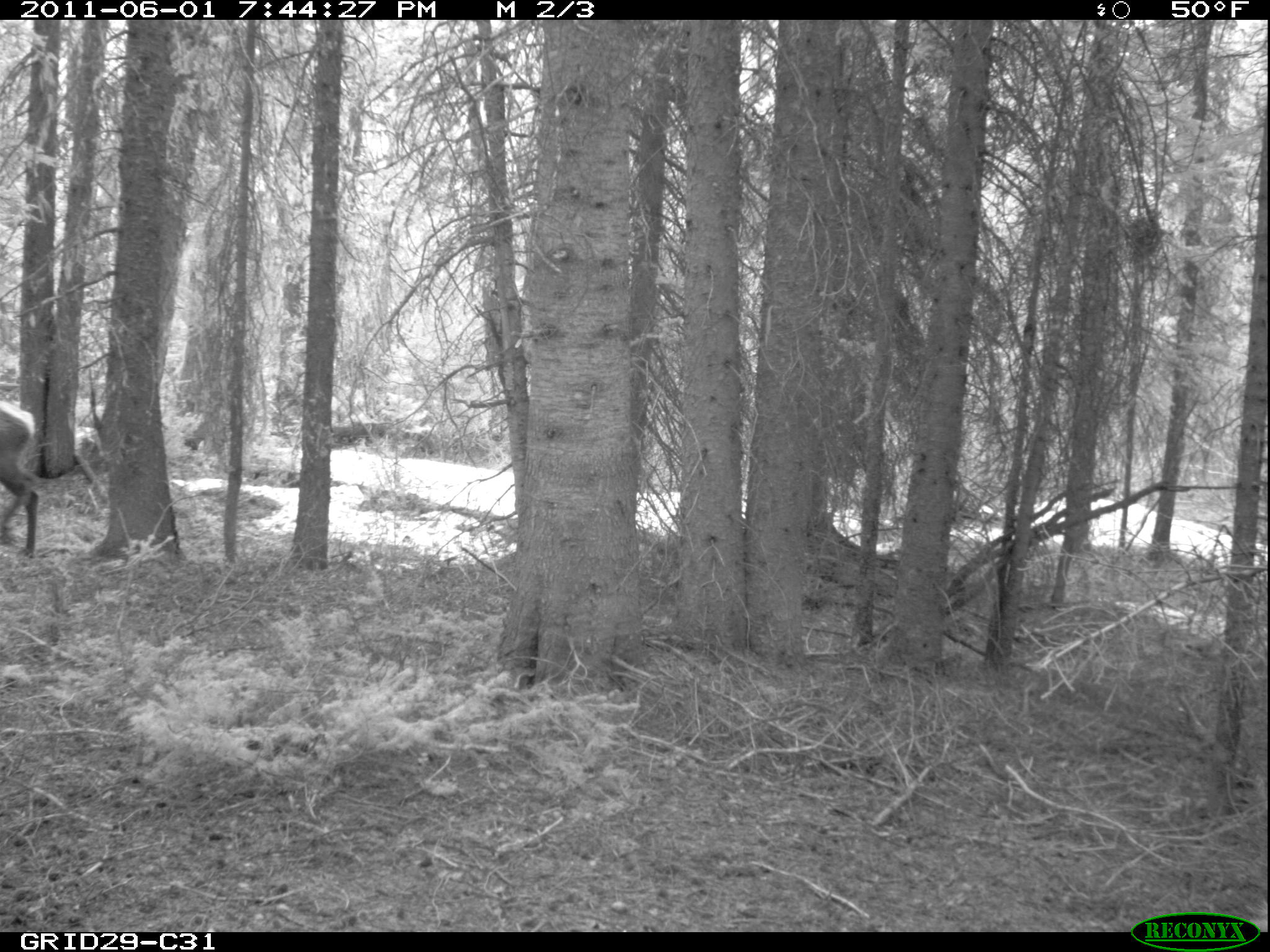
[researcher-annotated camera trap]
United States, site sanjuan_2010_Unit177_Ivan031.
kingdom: Animalia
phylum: Chordata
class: Mammalia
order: Artiodactyla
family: Cervidae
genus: Cervus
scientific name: Cervus elaphus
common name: red deer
Cervus elaphus (red deer).